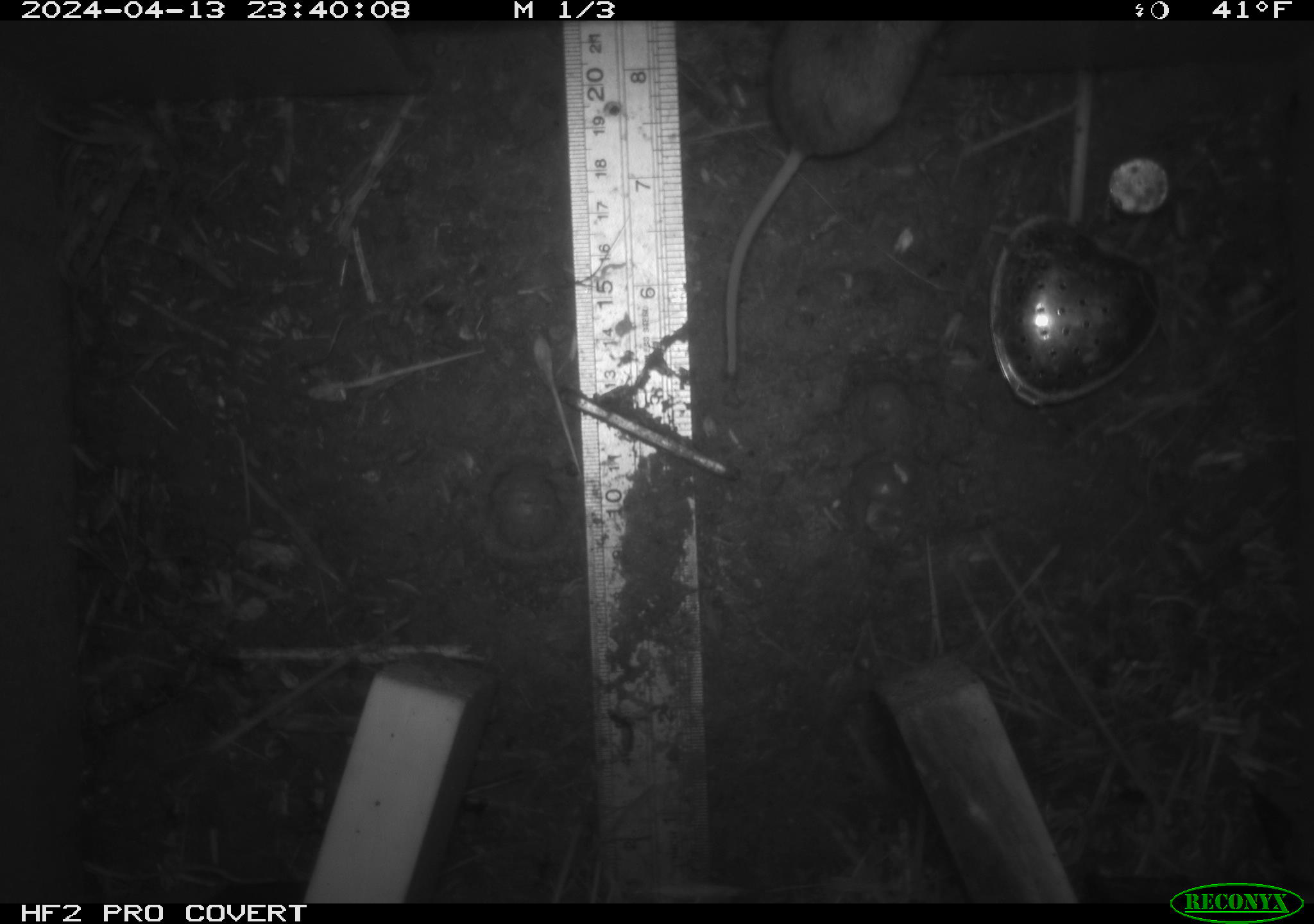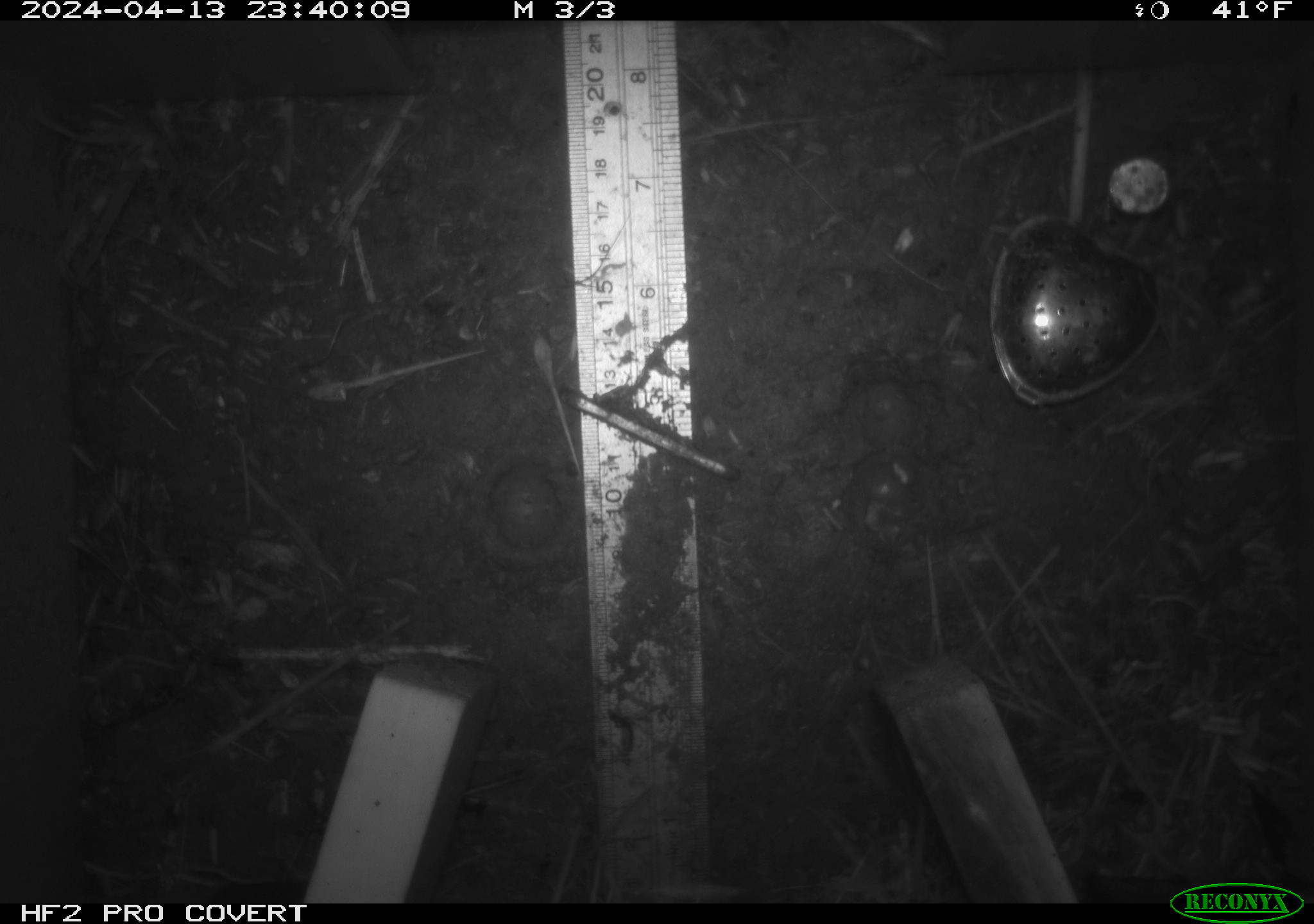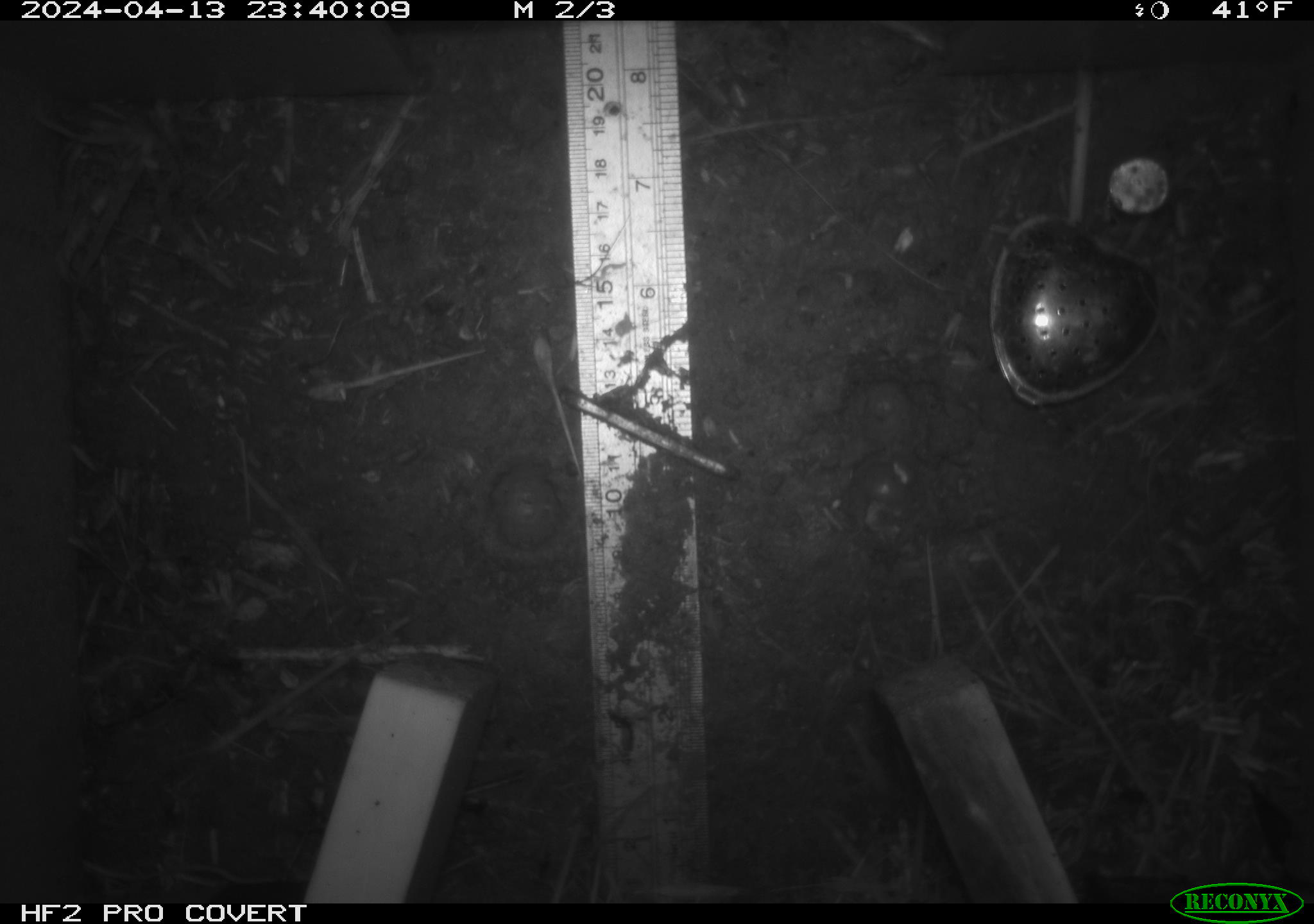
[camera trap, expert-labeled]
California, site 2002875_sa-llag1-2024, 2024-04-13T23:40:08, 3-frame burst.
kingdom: Animalia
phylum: Chordata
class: Mammalia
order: Rodentia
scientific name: Rodentia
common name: mouse species